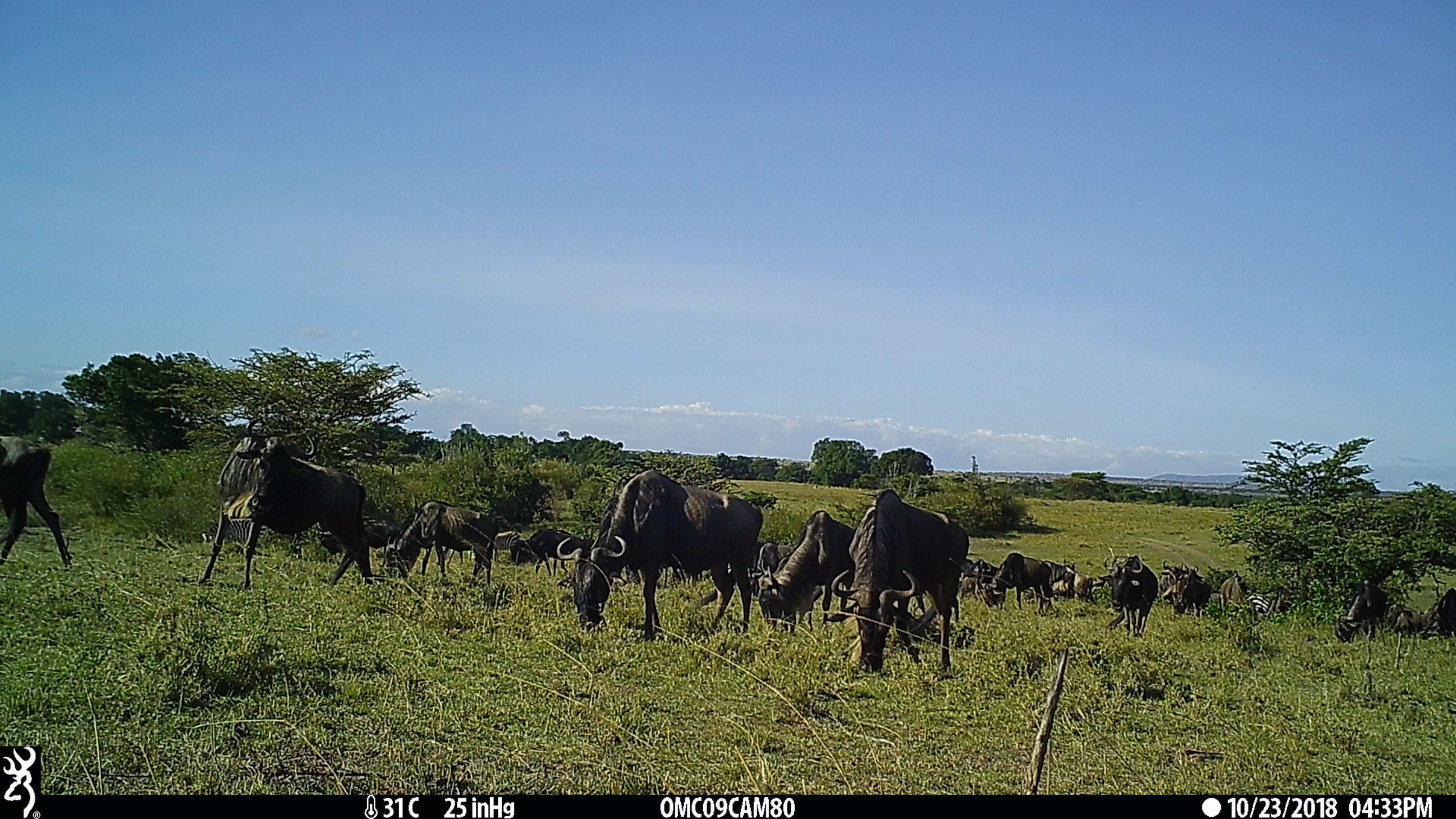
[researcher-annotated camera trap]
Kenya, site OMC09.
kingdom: Animalia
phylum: Chordata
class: Mammalia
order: Artiodactyla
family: Bovidae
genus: Connochaetes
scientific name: Connochaetes taurinus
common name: blue wildebeest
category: wildebeest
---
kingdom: Animalia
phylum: Chordata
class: Mammalia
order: Perissodactyla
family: Equidae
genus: Equus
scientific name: Equus quagga burchellii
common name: burchell's zebra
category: zebra